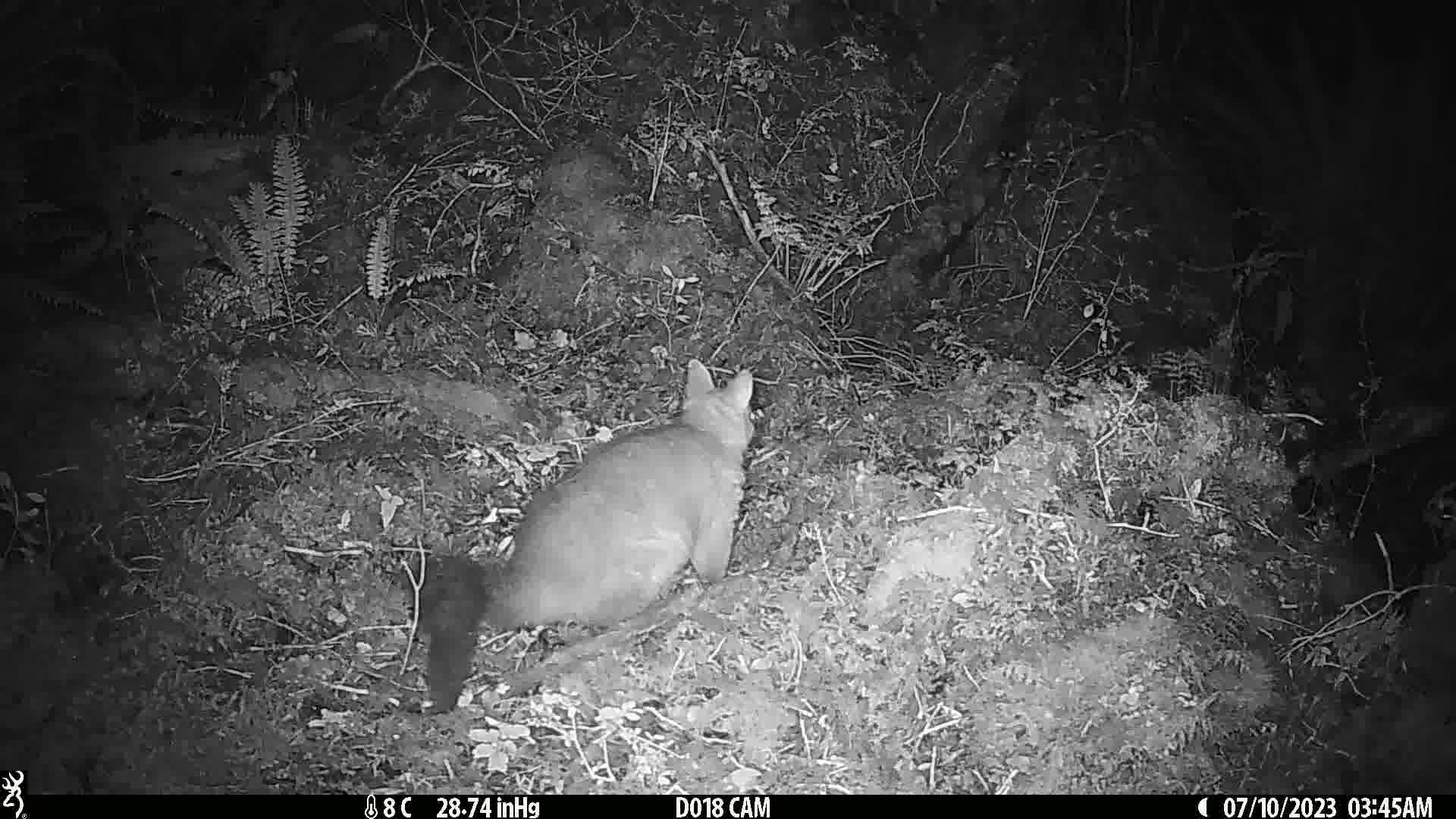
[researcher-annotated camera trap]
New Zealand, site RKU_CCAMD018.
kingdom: Animalia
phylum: Chordata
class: Mammalia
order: Diprotodontia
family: Phalangeridae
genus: Trichosurus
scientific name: Trichosurus vulpecula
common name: common brushtail possum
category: possum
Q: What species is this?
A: Possum (common brushtail possum) (Trichosurus vulpecula).